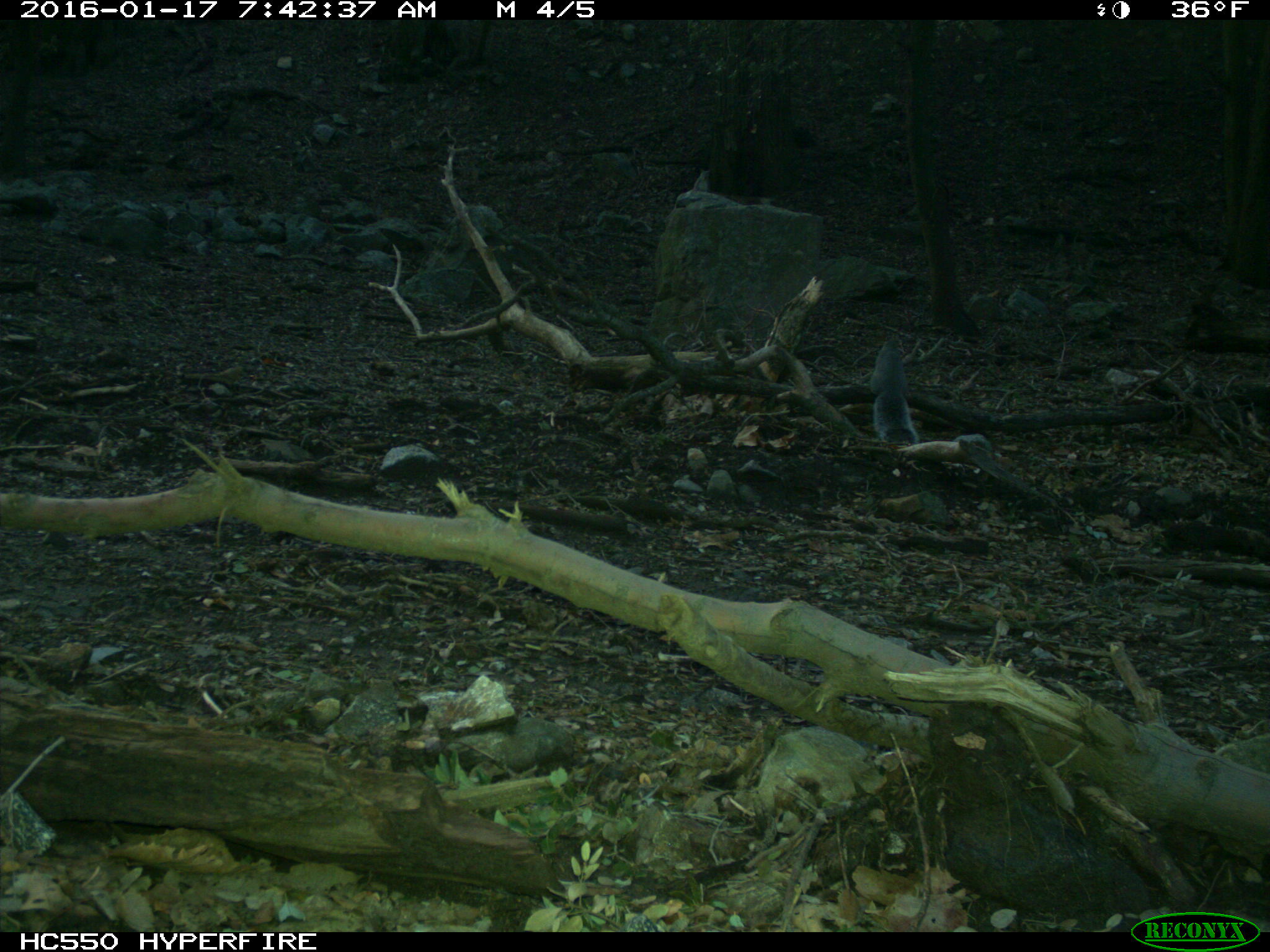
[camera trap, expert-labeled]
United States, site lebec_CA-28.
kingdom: Animalia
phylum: Chordata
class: Mammalia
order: Rodentia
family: Sciuridae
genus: Sciurus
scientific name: Sciurus carolinensis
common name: eastern gray squirrel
Sciurus carolinensis (eastern gray squirrel).